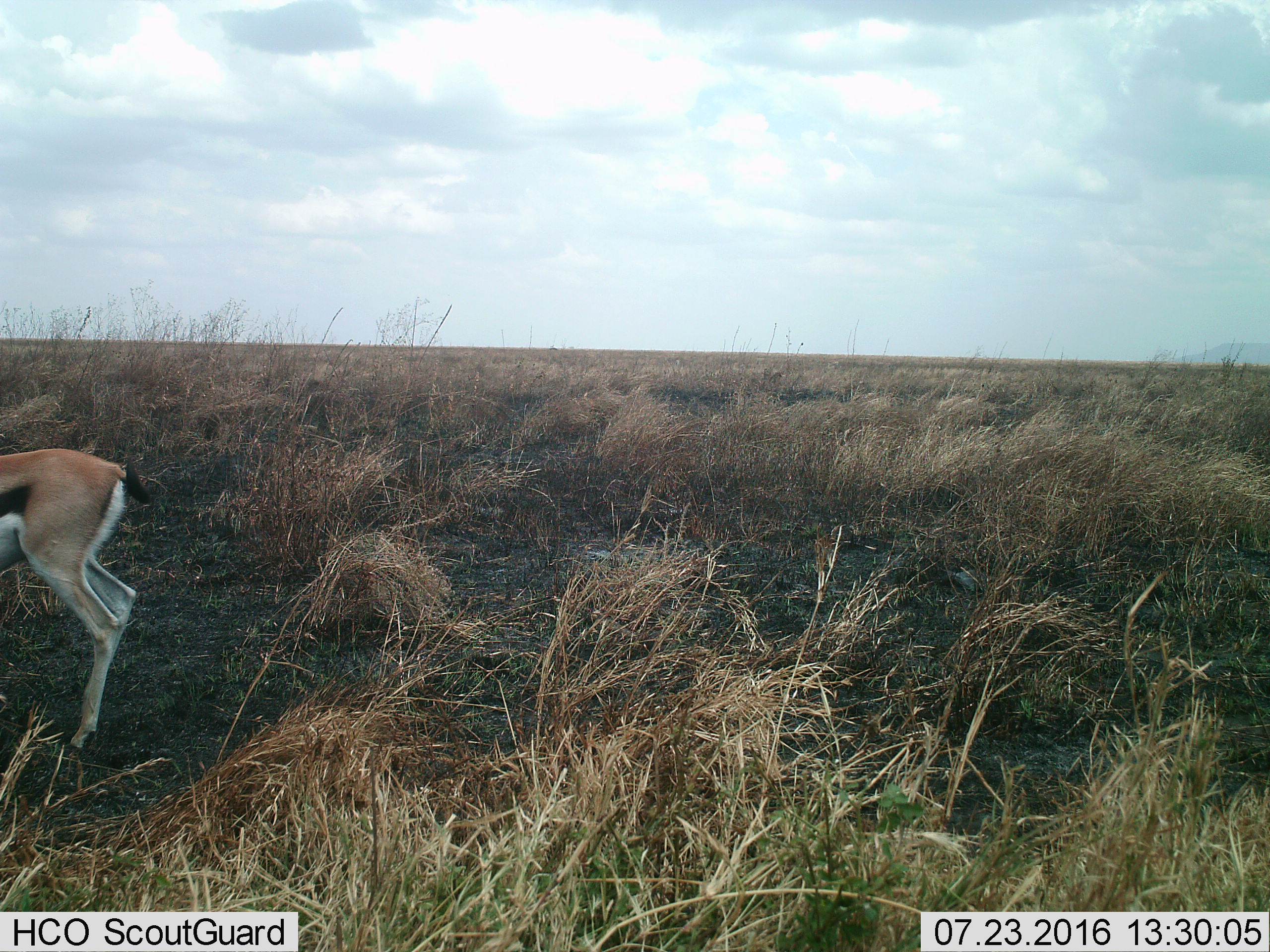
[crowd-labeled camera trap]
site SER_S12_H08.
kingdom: Animalia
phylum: Chordata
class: Mammalia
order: Artiodactyla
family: Bovidae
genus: Eudorcas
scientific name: Eudorcas thomsonii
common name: thomson's gazelle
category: gazellethomsons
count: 1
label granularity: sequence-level